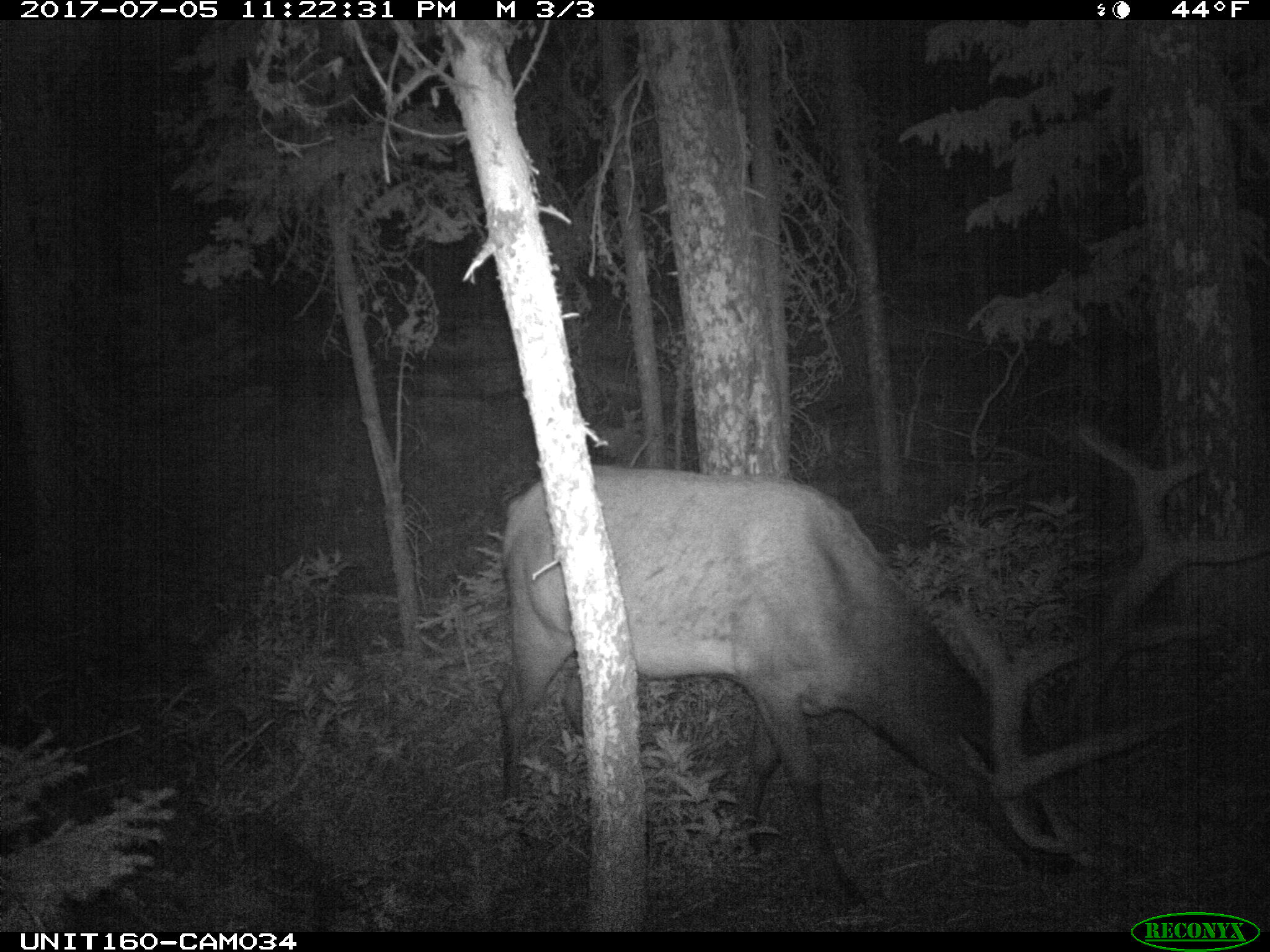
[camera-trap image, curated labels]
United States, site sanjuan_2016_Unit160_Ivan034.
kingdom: Animalia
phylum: Chordata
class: Mammalia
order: Artiodactyla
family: Cervidae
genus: Cervus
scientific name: Cervus elaphus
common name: red deer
Cervus elaphus (red deer).